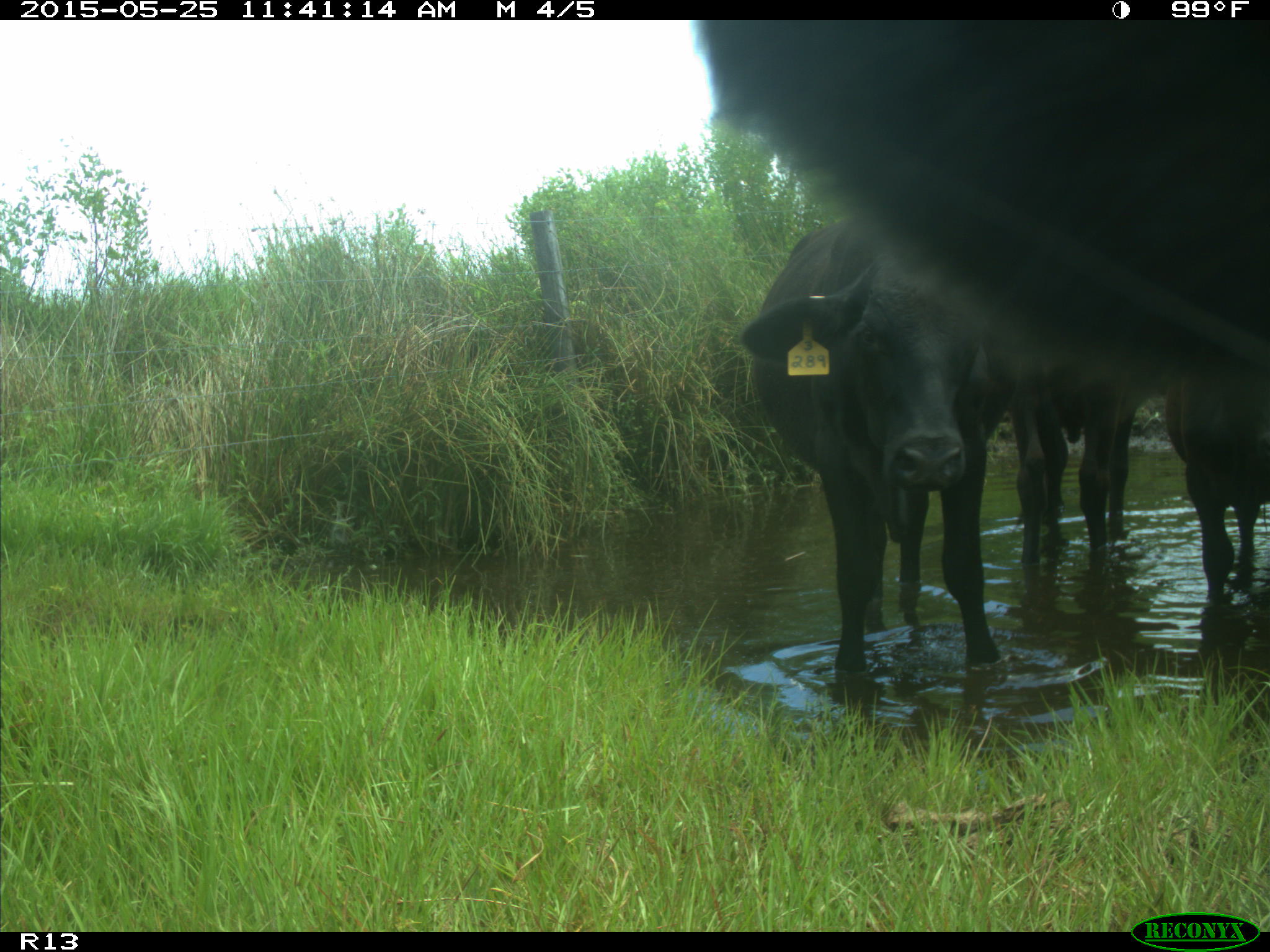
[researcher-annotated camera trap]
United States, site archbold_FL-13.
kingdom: Animalia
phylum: Chordata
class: Mammalia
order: Artiodactyla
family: Bovidae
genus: Bos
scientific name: Bos taurus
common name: domestic cow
Bos taurus (domestic cow).